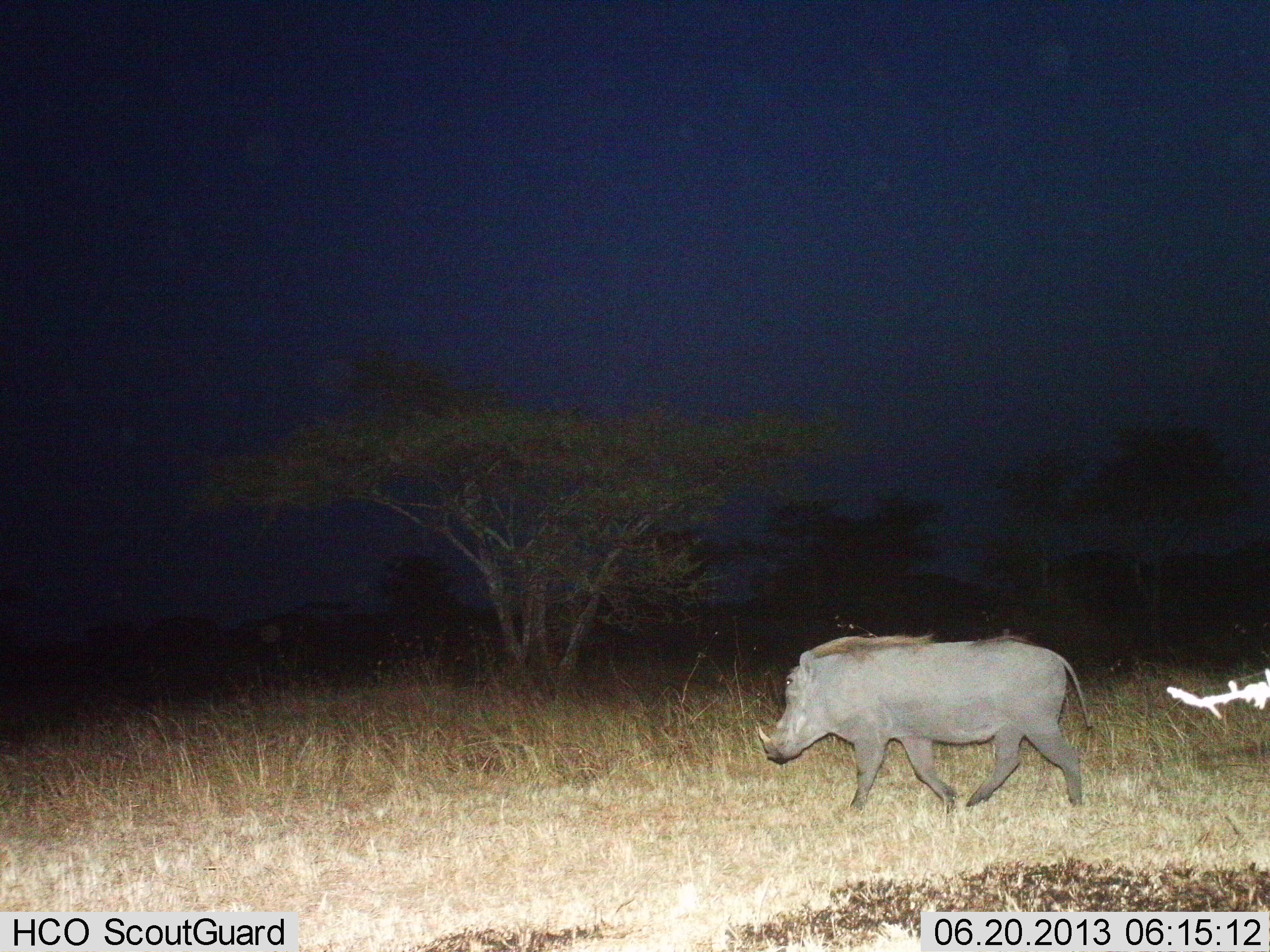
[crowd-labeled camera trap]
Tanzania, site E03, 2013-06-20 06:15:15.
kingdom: Animalia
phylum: Chordata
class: Mammalia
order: Artiodactyla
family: Suidae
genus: Phacochoerus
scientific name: Phacochoerus africanus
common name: warthog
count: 1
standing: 16%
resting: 0%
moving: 91%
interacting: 0%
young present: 0%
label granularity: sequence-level